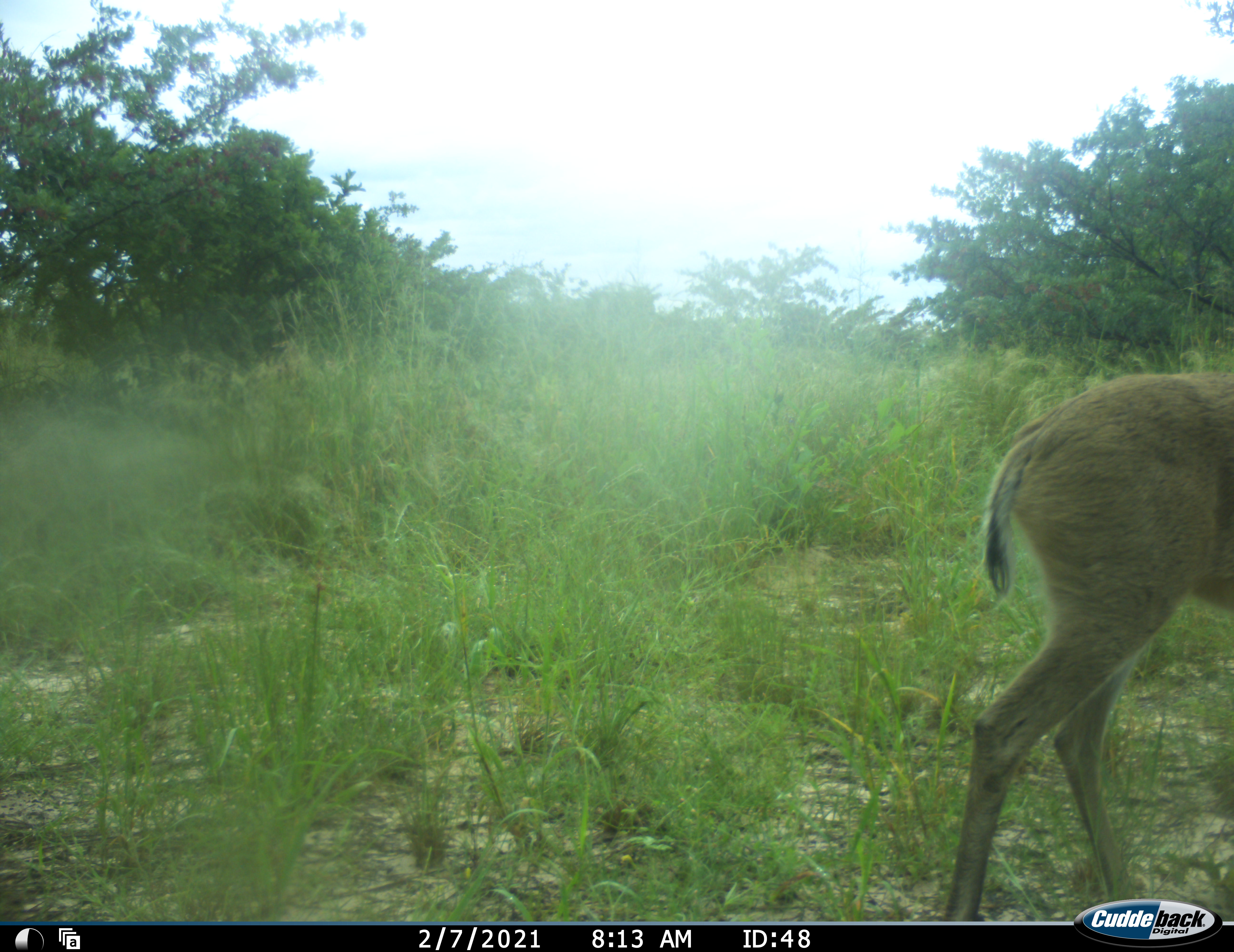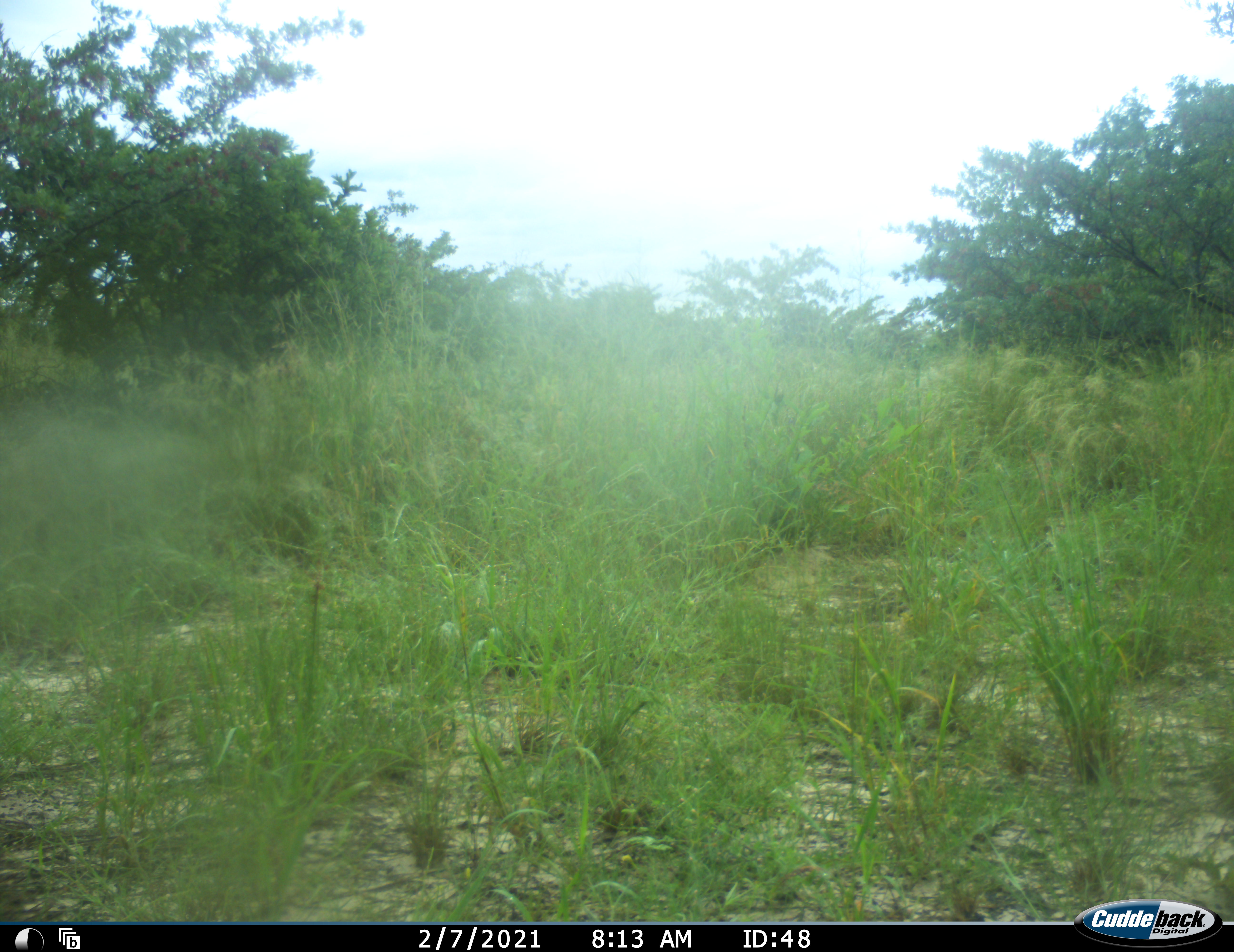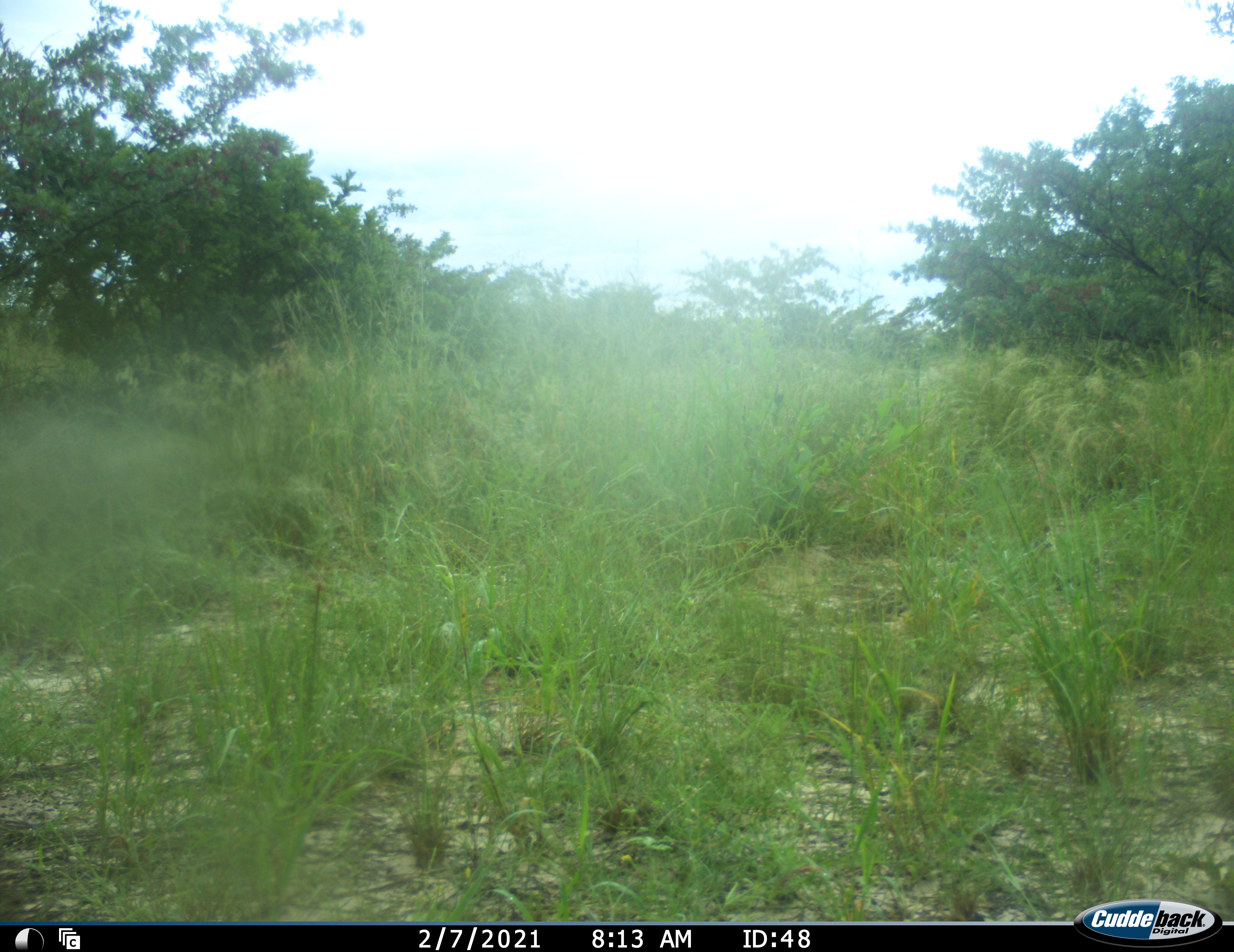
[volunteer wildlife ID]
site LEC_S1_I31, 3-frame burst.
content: unidentified animal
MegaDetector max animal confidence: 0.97